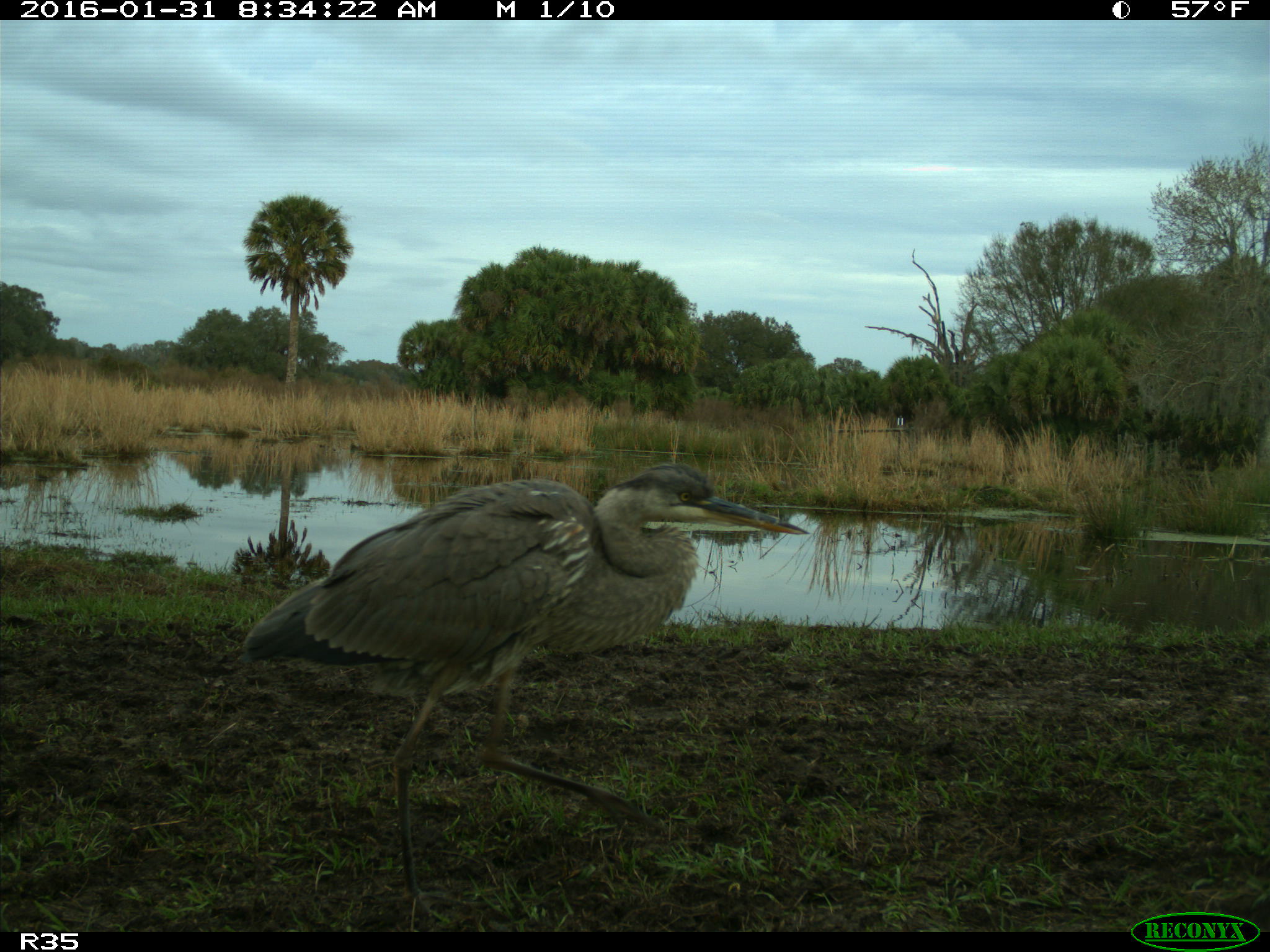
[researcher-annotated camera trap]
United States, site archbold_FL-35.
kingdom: Animalia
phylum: Chordata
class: Aves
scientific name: Aves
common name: birds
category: unidentified bird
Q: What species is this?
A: Unidentified bird (birds) (Aves).